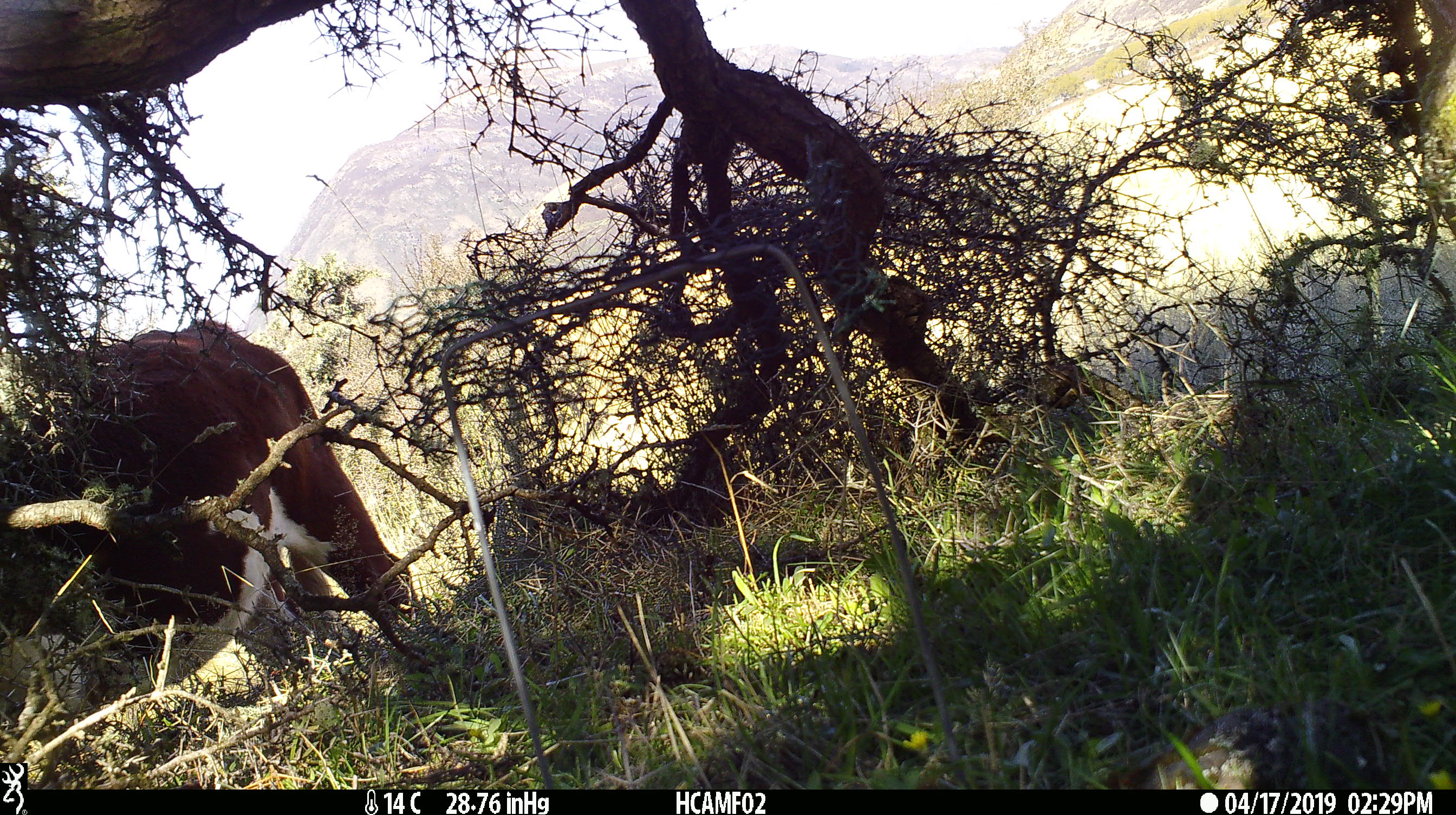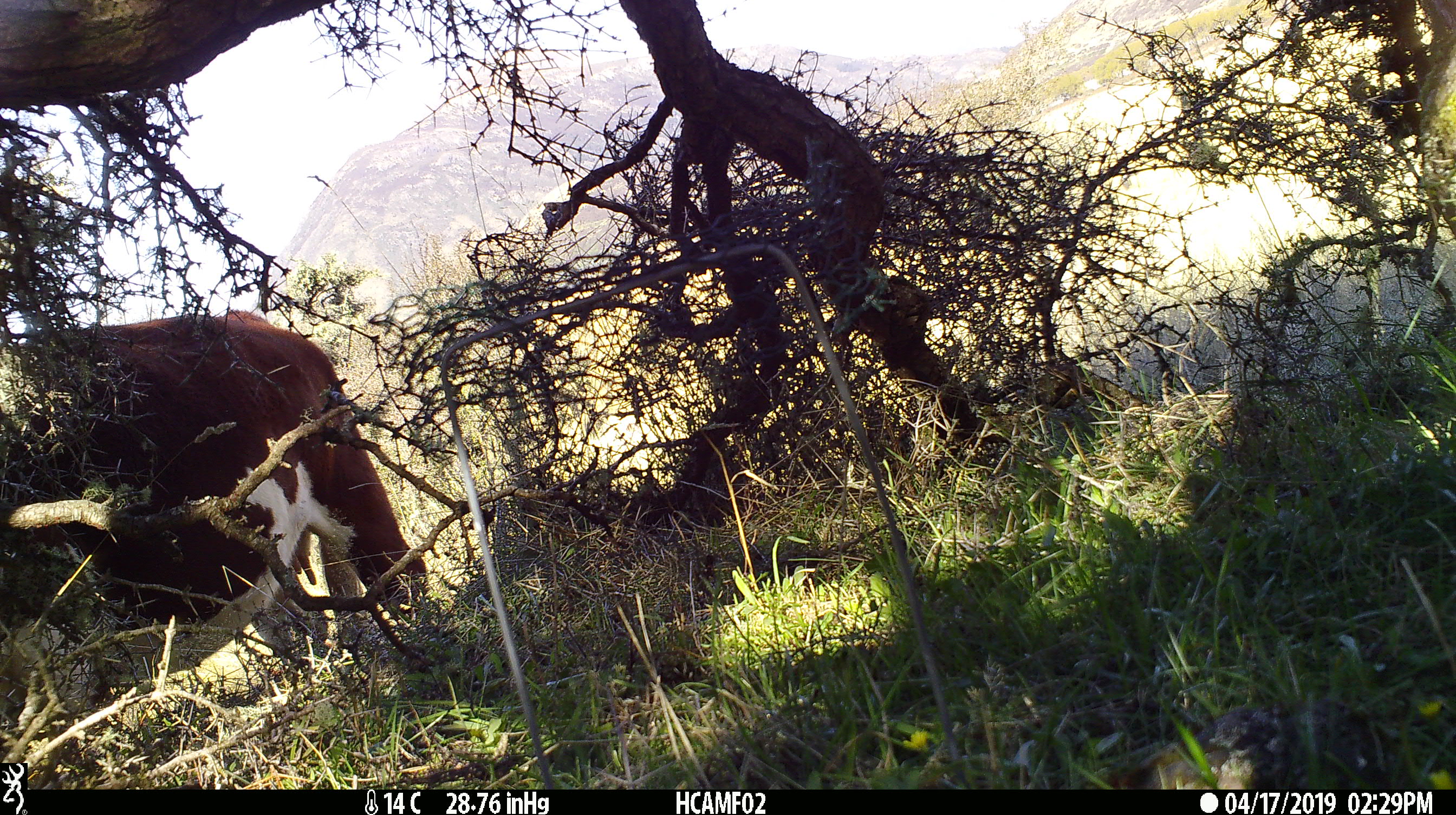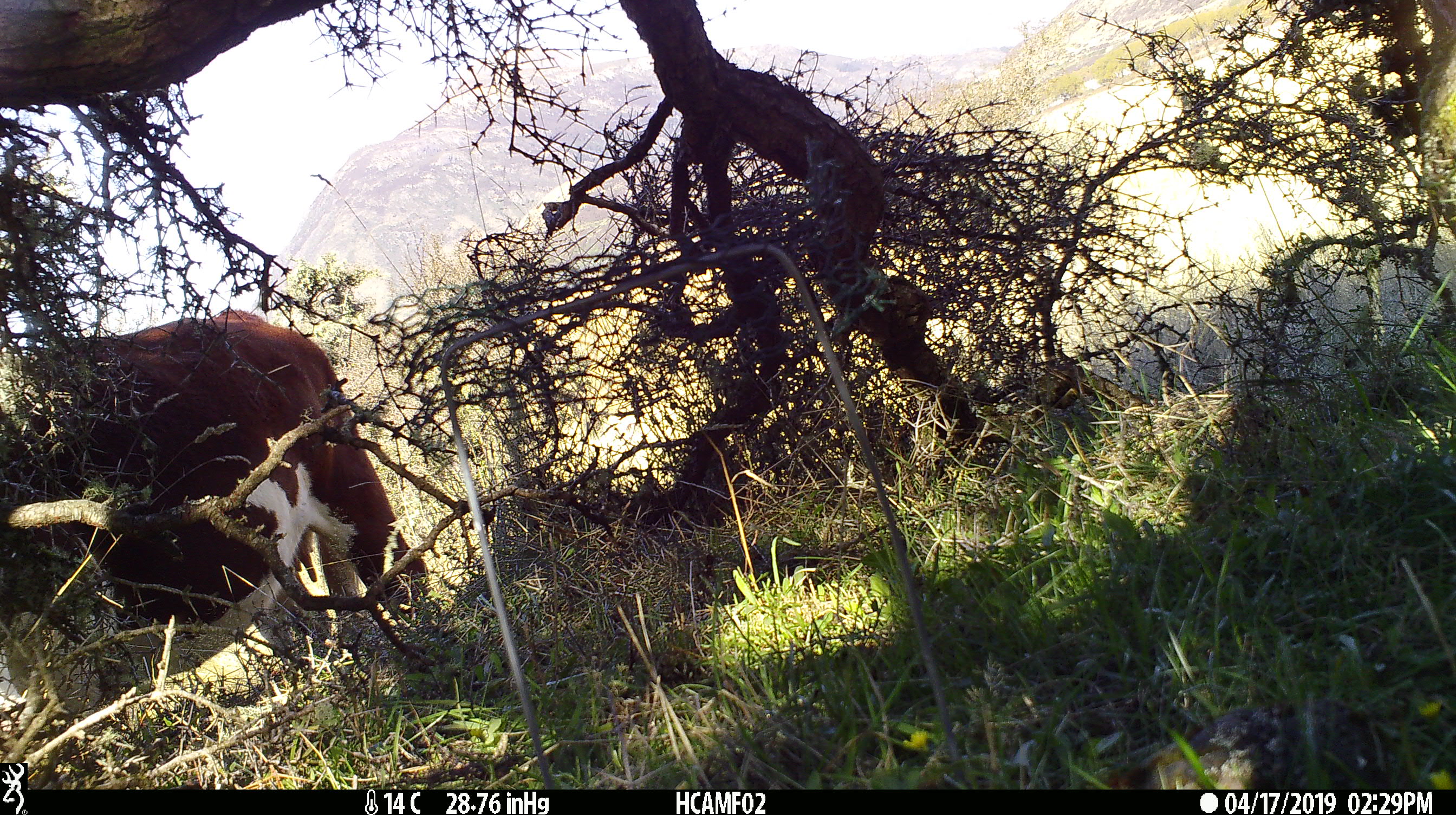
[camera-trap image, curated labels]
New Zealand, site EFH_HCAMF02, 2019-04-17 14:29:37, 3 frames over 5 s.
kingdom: Animalia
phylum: Chordata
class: Mammalia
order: Artiodactyla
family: Bovidae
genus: Bos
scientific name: Bos taurus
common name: domestic cow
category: cow